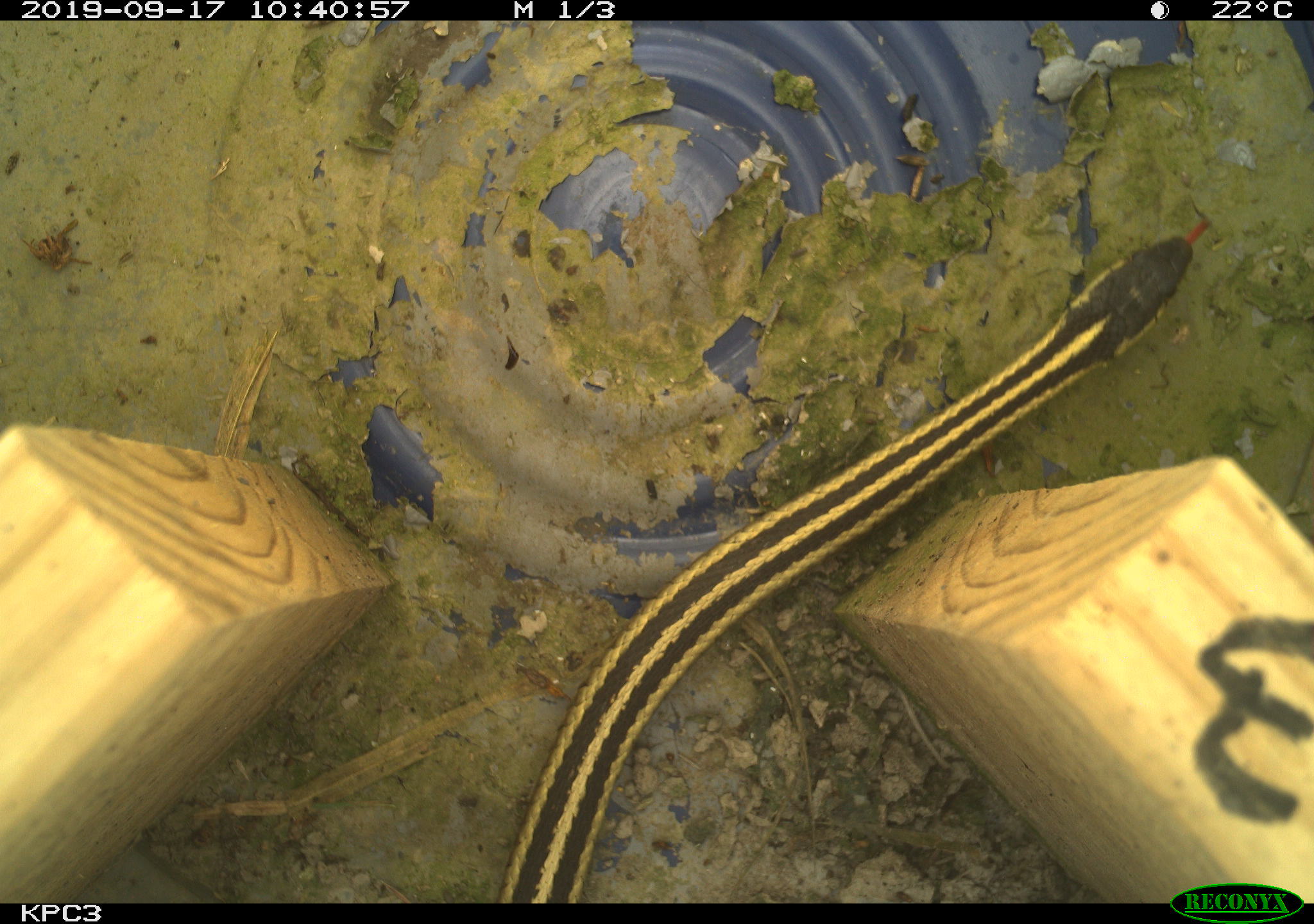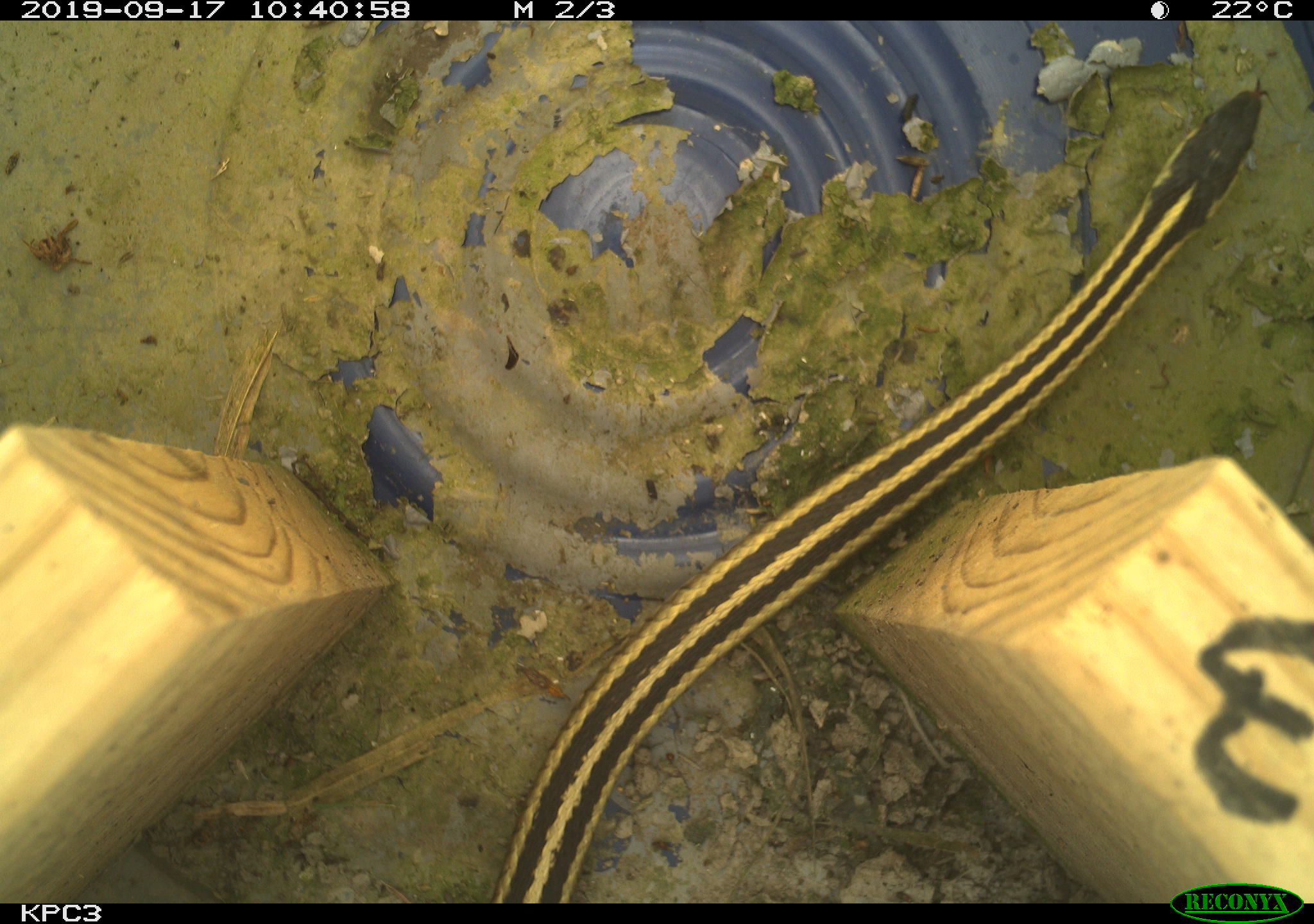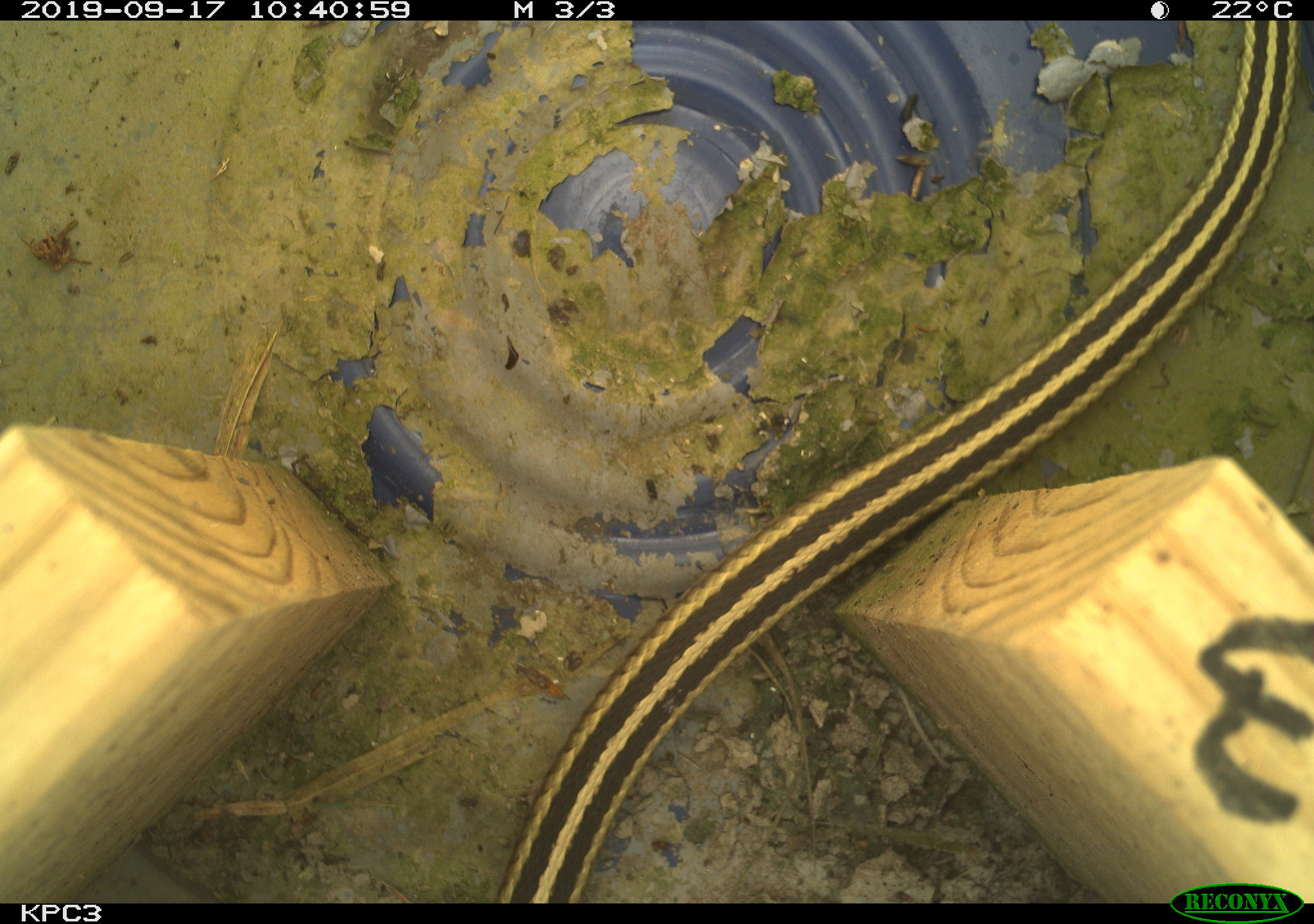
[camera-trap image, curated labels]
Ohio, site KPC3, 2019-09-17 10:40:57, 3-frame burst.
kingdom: Animalia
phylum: Chordata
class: Reptilia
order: Squamata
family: Colubridae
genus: Thamnophis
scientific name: Thamnophis sirtalis sirtalis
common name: eastern gartersnake